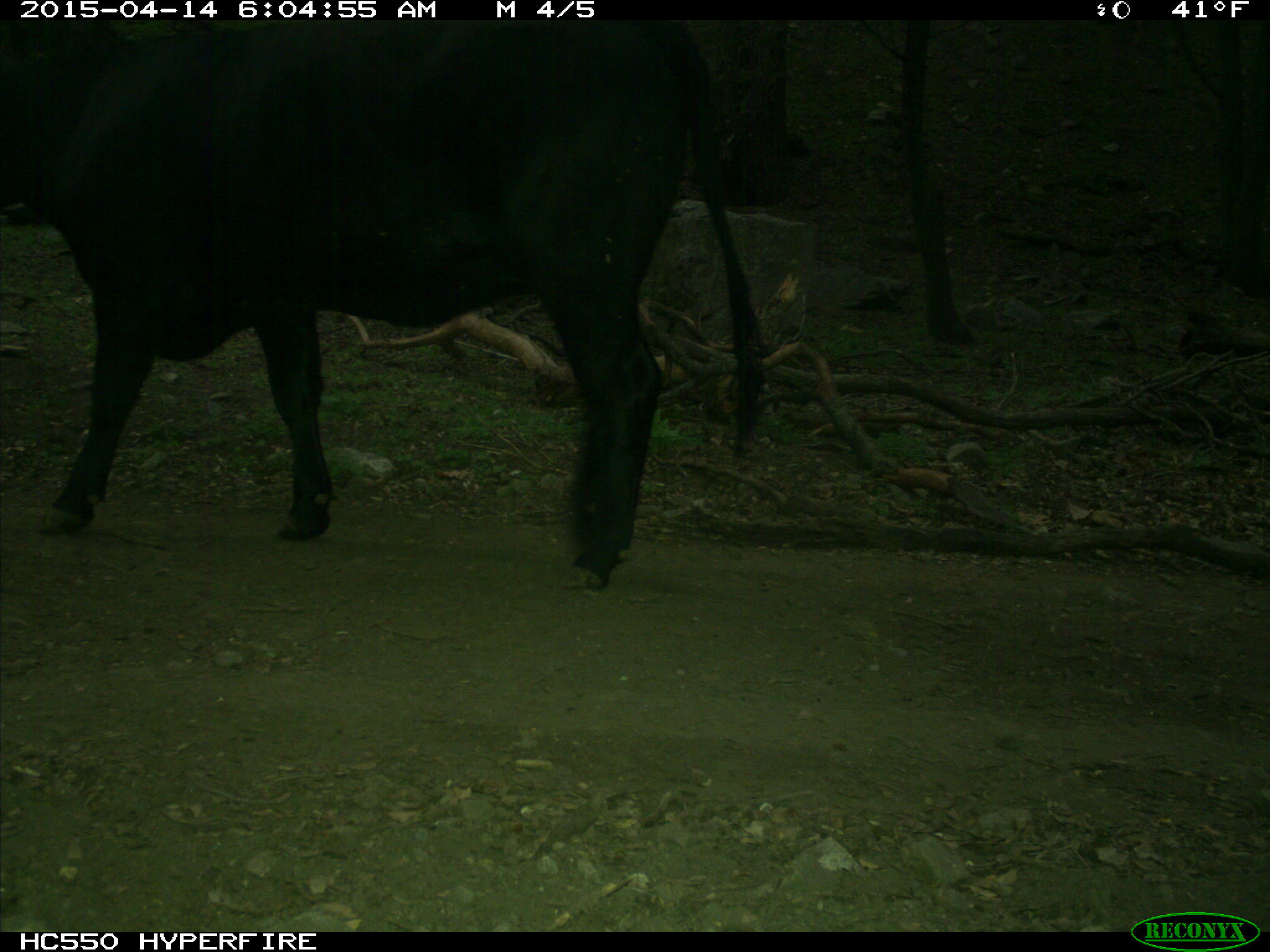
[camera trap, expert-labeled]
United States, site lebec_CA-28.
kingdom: Animalia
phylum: Chordata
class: Mammalia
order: Artiodactyla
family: Bovidae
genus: Bos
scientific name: Bos taurus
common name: domestic cow